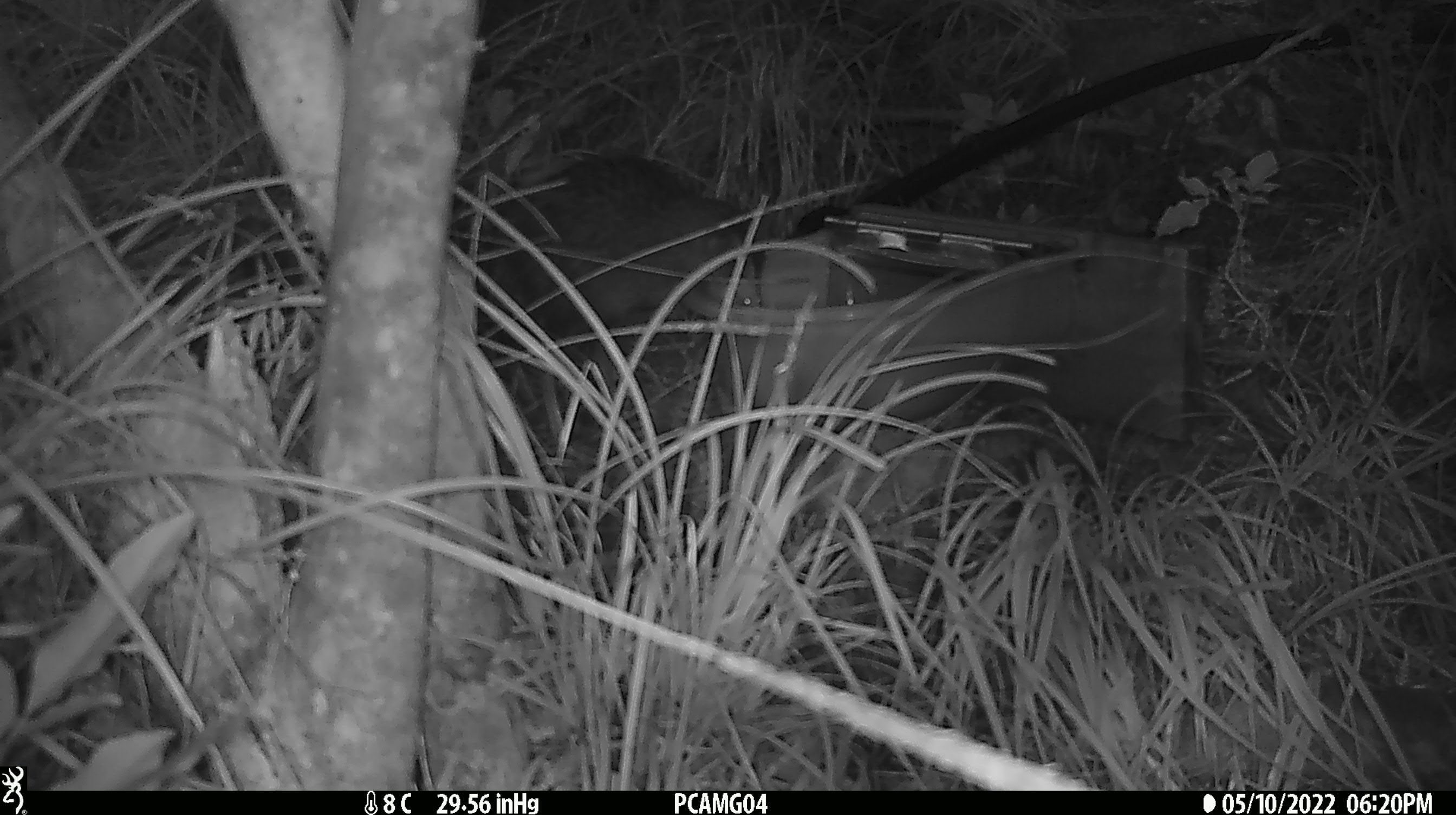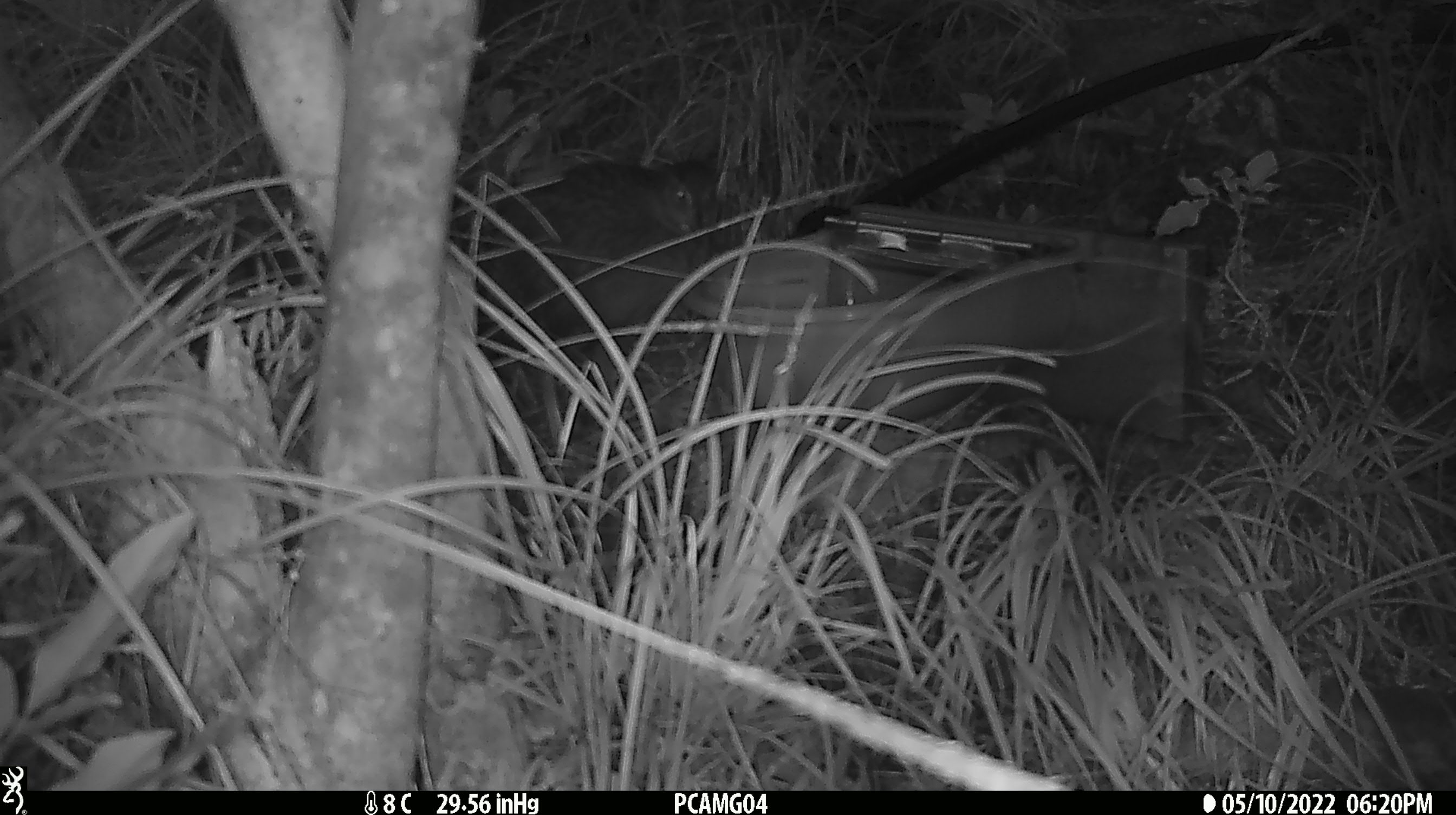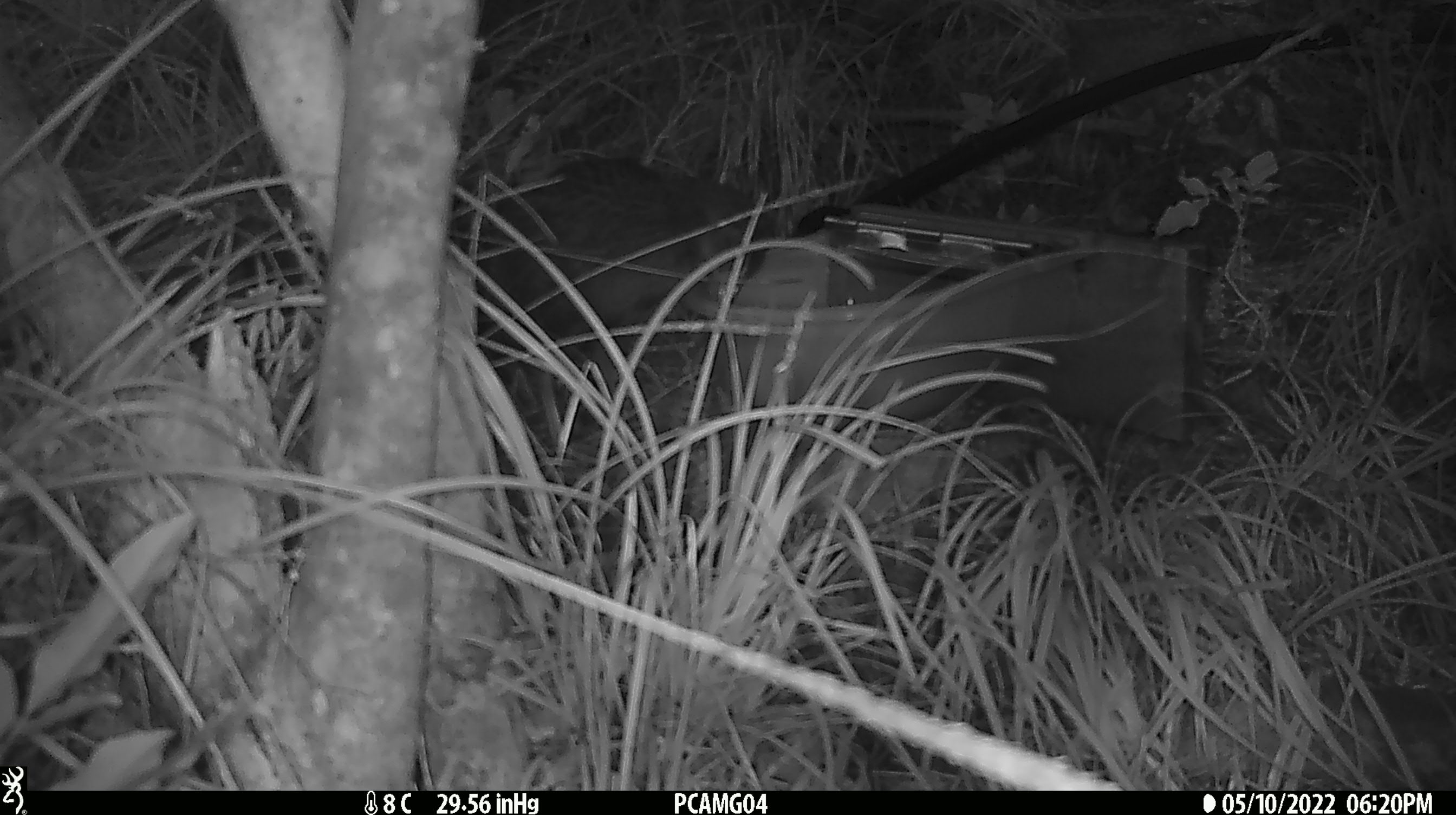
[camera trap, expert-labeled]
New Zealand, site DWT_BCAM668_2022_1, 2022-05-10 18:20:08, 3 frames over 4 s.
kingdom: Animalia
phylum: Chordata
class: Aves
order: Gruiformes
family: Rallidae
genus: Gallirallus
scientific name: Gallirallus australis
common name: weka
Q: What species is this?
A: Weka (Gallirallus australis).